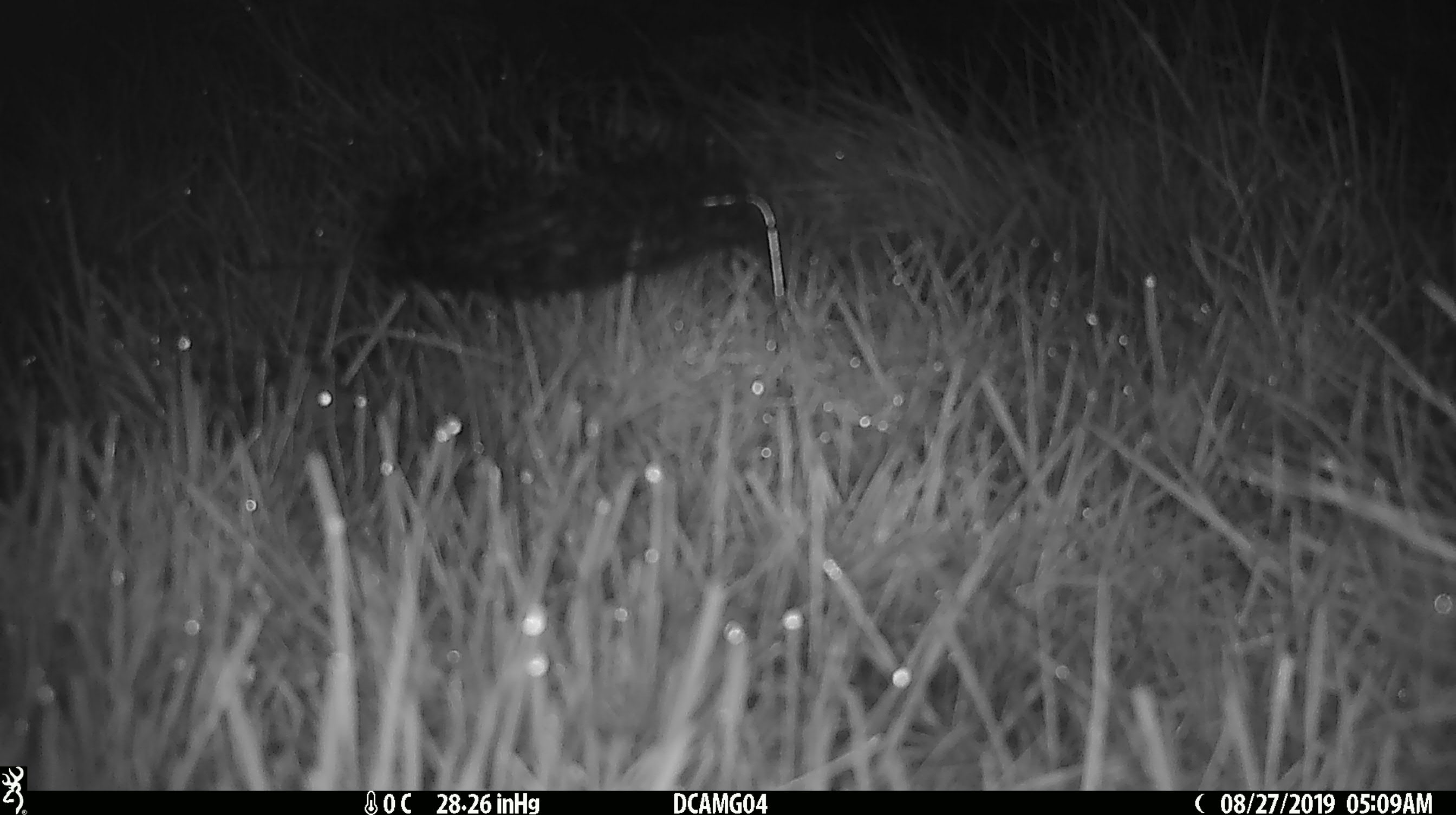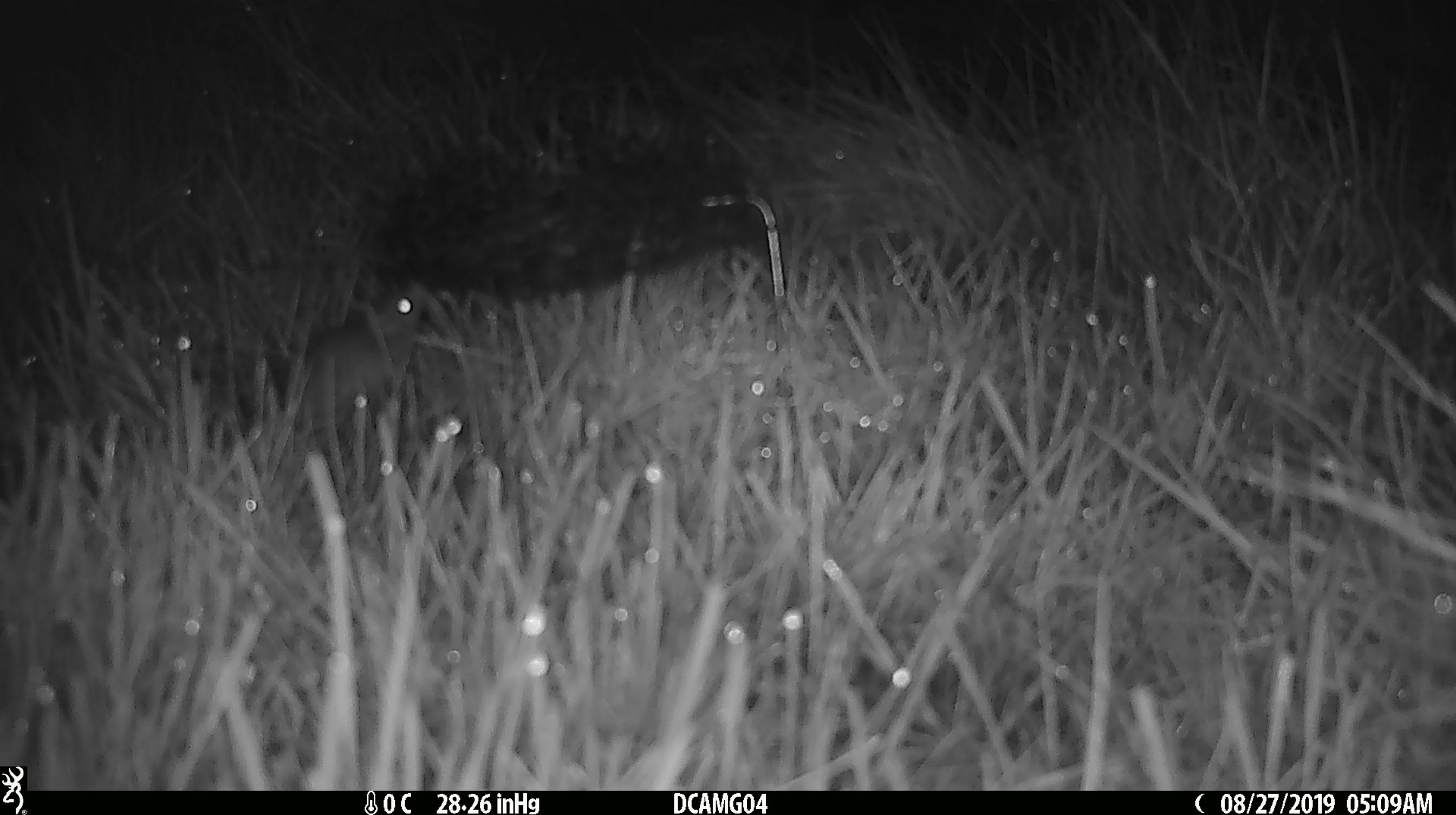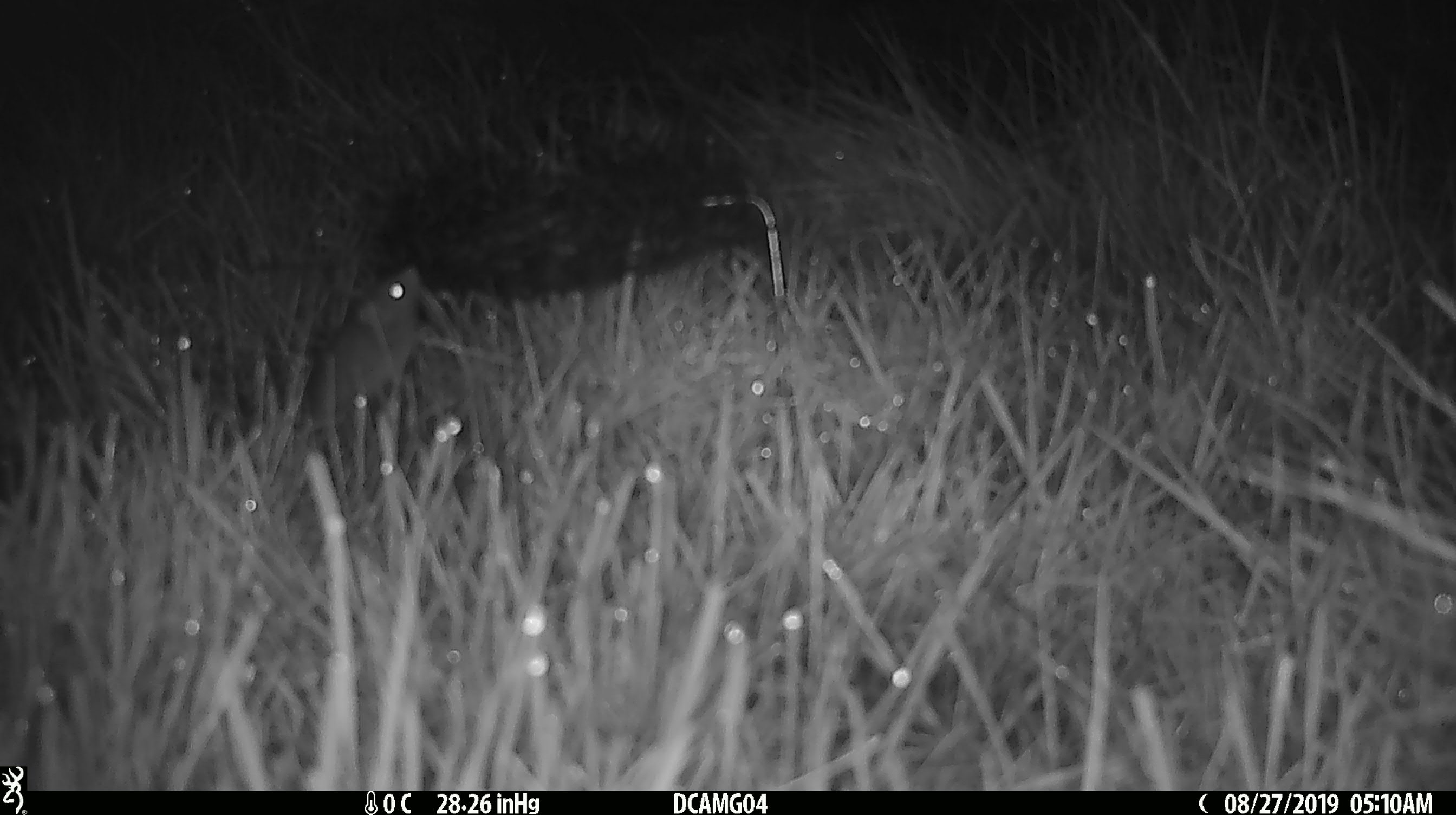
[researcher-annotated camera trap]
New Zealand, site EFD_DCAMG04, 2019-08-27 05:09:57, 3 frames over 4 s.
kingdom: Animalia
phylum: Chordata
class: Mammalia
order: Rodentia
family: Muridae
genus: Mus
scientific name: Mus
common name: mouse